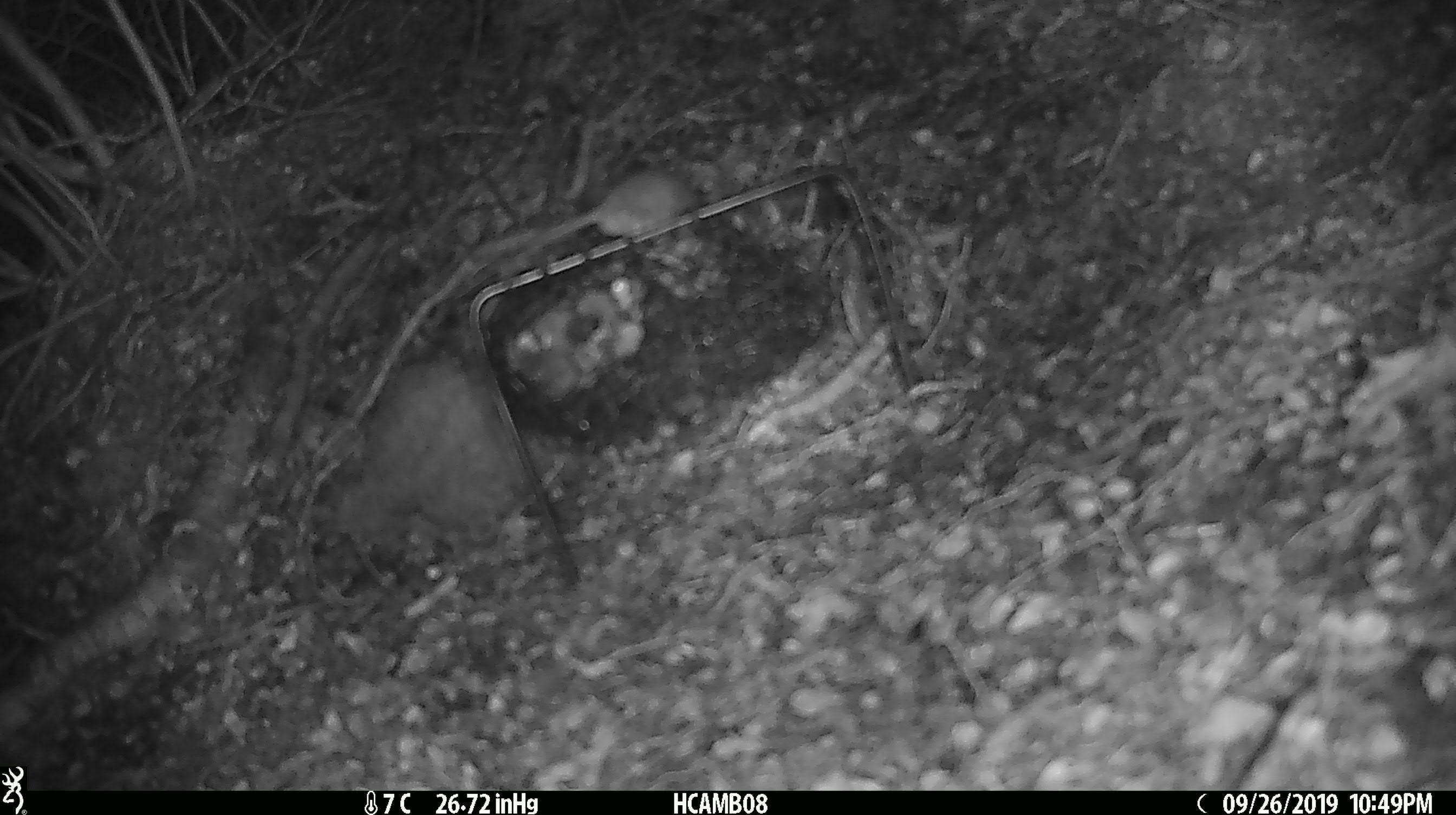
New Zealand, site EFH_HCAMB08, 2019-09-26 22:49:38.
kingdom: Animalia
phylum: Chordata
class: Mammalia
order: Rodentia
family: Muridae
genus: Mus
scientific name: Mus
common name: mouse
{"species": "mouse (Mus)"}